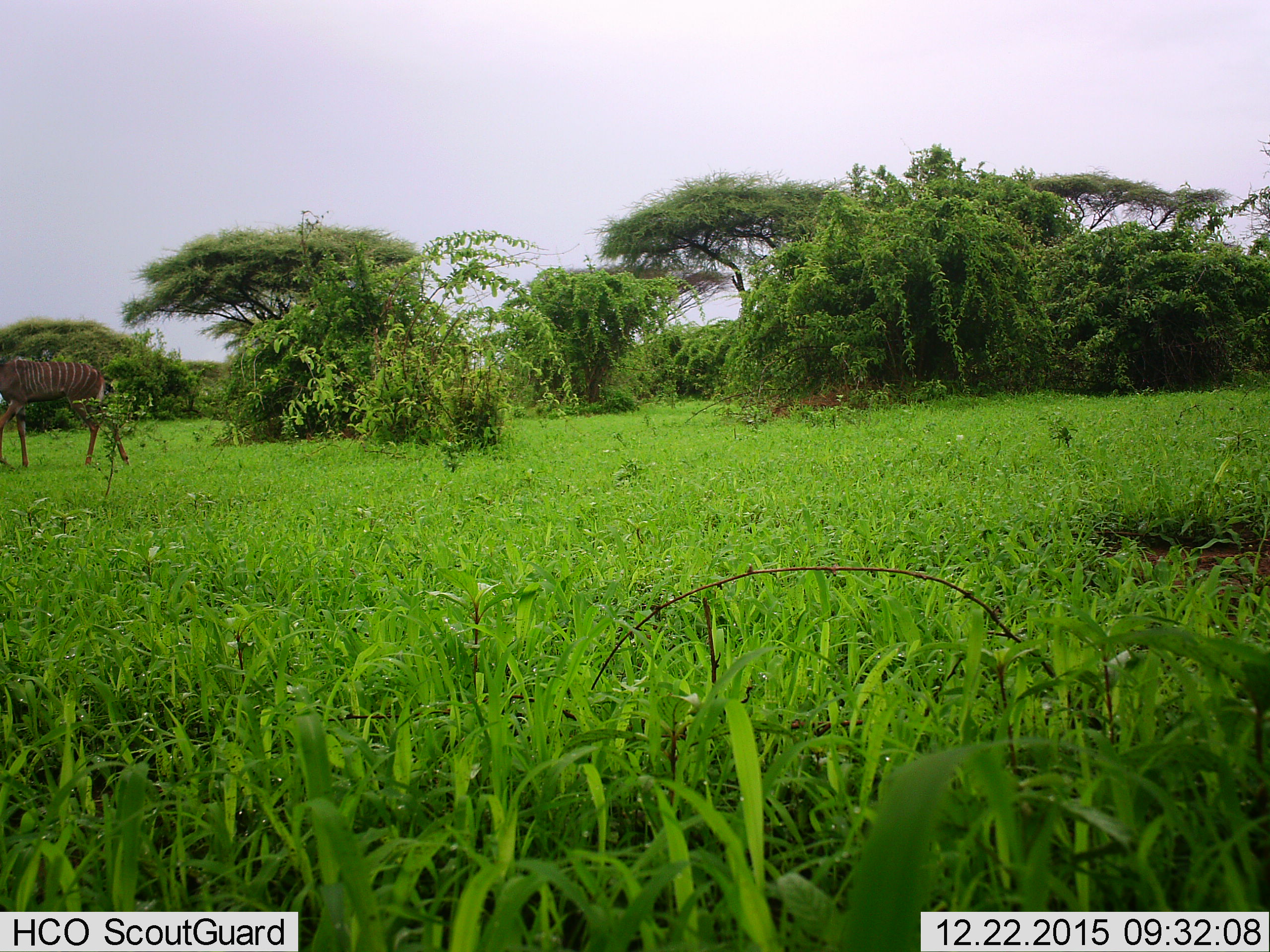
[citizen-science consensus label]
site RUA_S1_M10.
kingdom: Animalia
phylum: Chordata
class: Mammalia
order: Artiodactyla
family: Bovidae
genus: Tragelaphus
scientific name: Tragelaphus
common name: kudu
Kudu (Tragelaphus), count 1. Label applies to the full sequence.